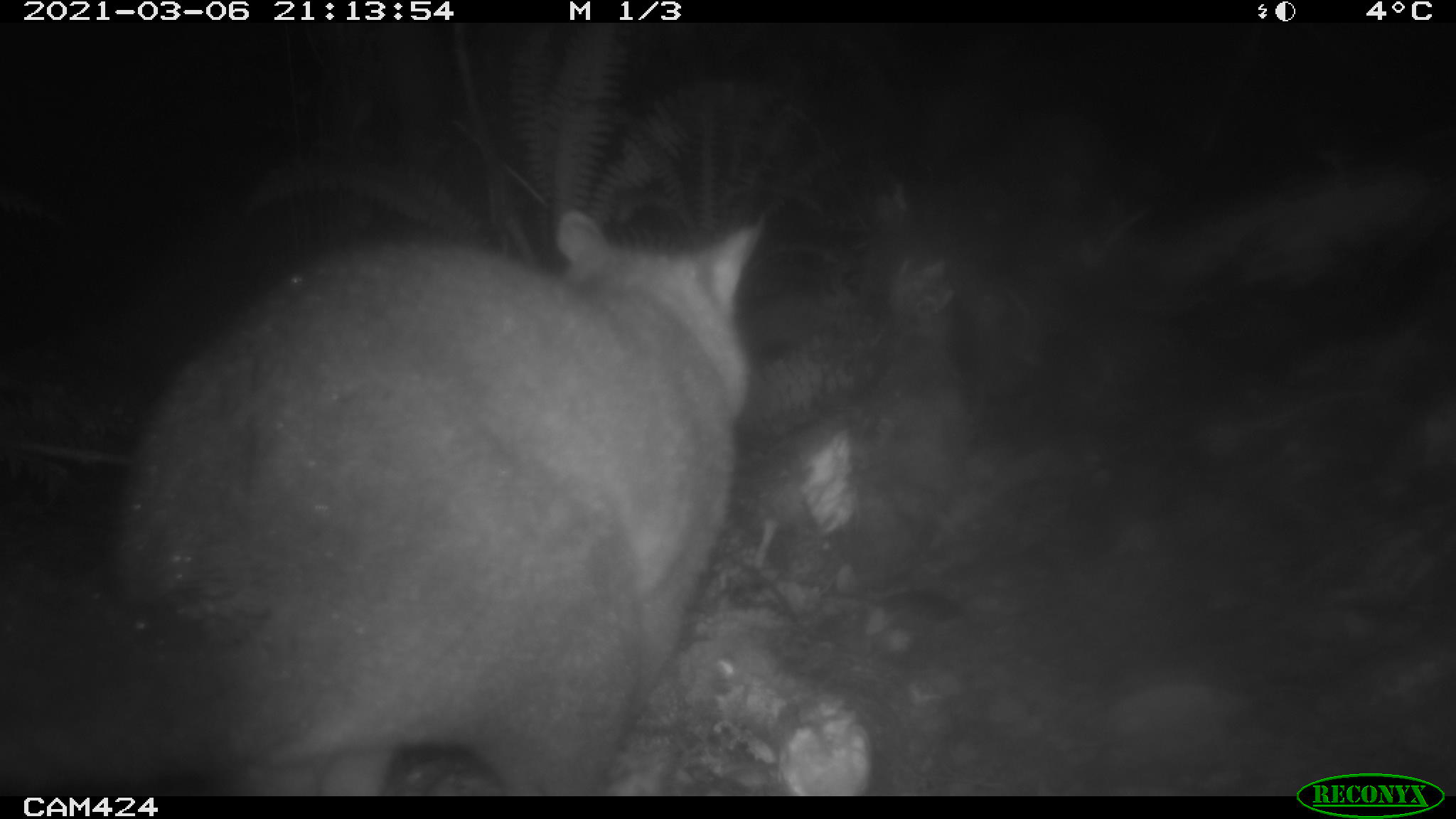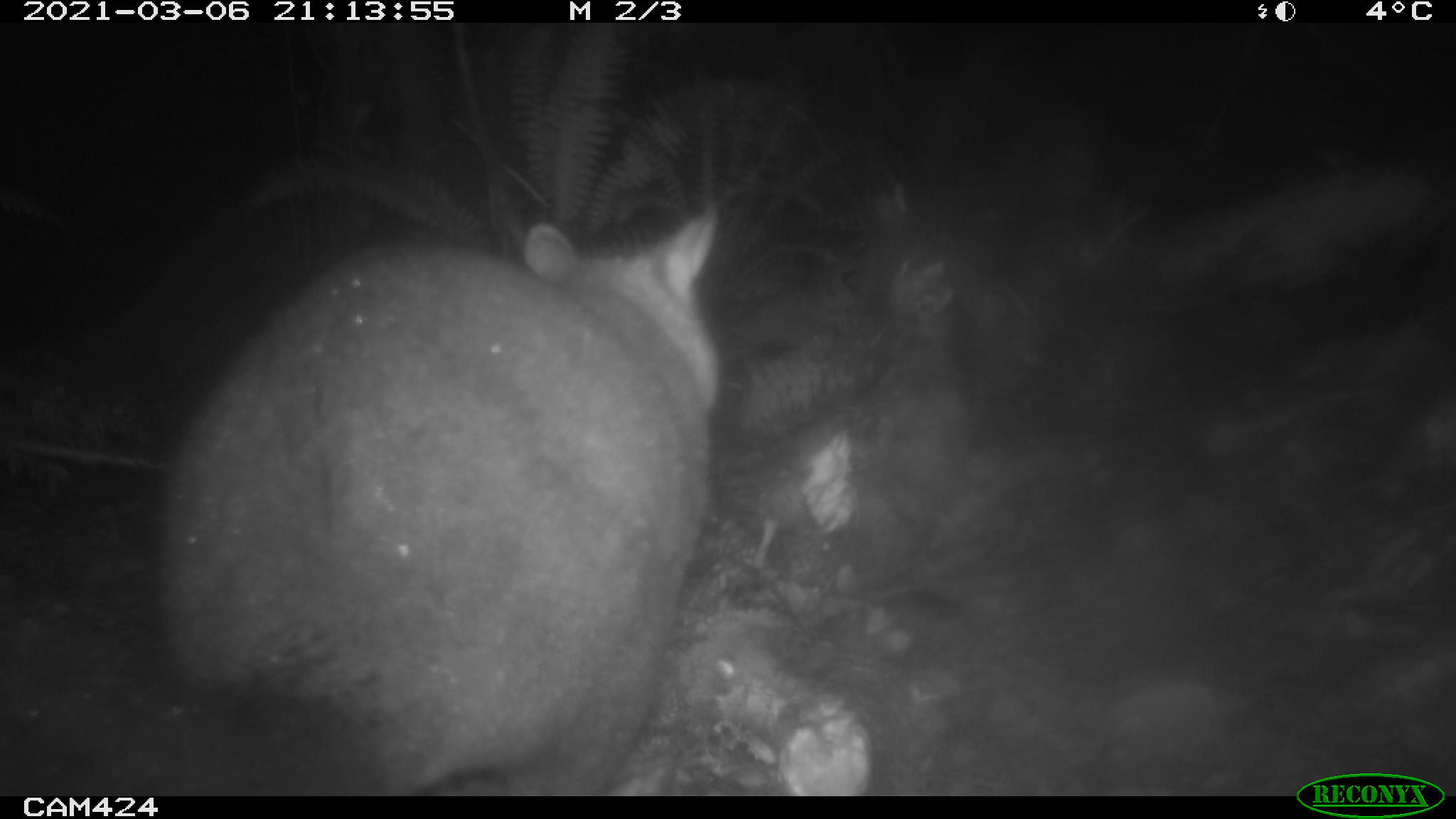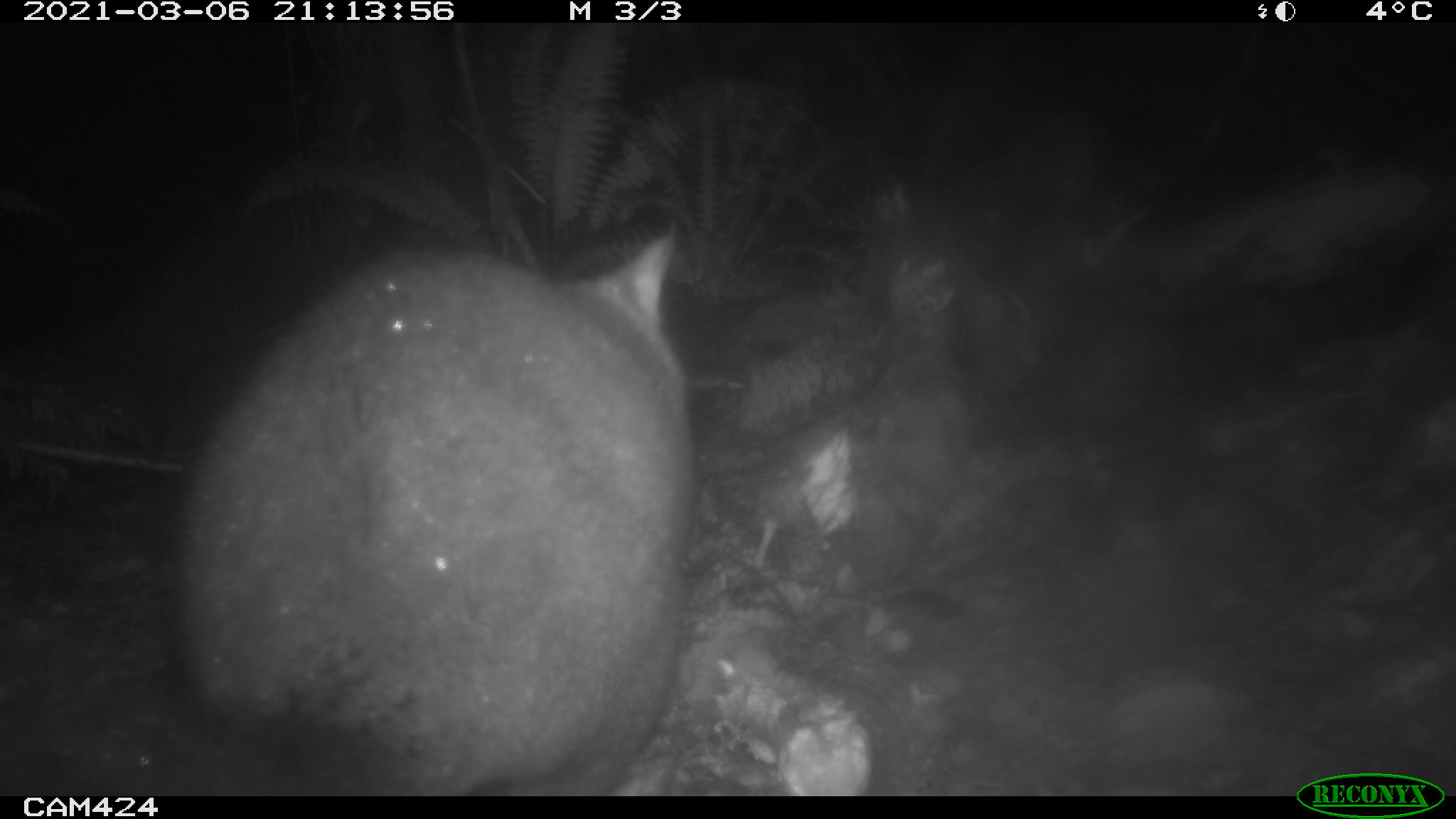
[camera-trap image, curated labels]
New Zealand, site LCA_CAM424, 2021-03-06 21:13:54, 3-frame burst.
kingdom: Animalia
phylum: Chordata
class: Mammalia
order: Diprotodontia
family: Phalangeridae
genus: Trichosurus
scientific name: Trichosurus vulpecula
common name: common brushtail possum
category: possum